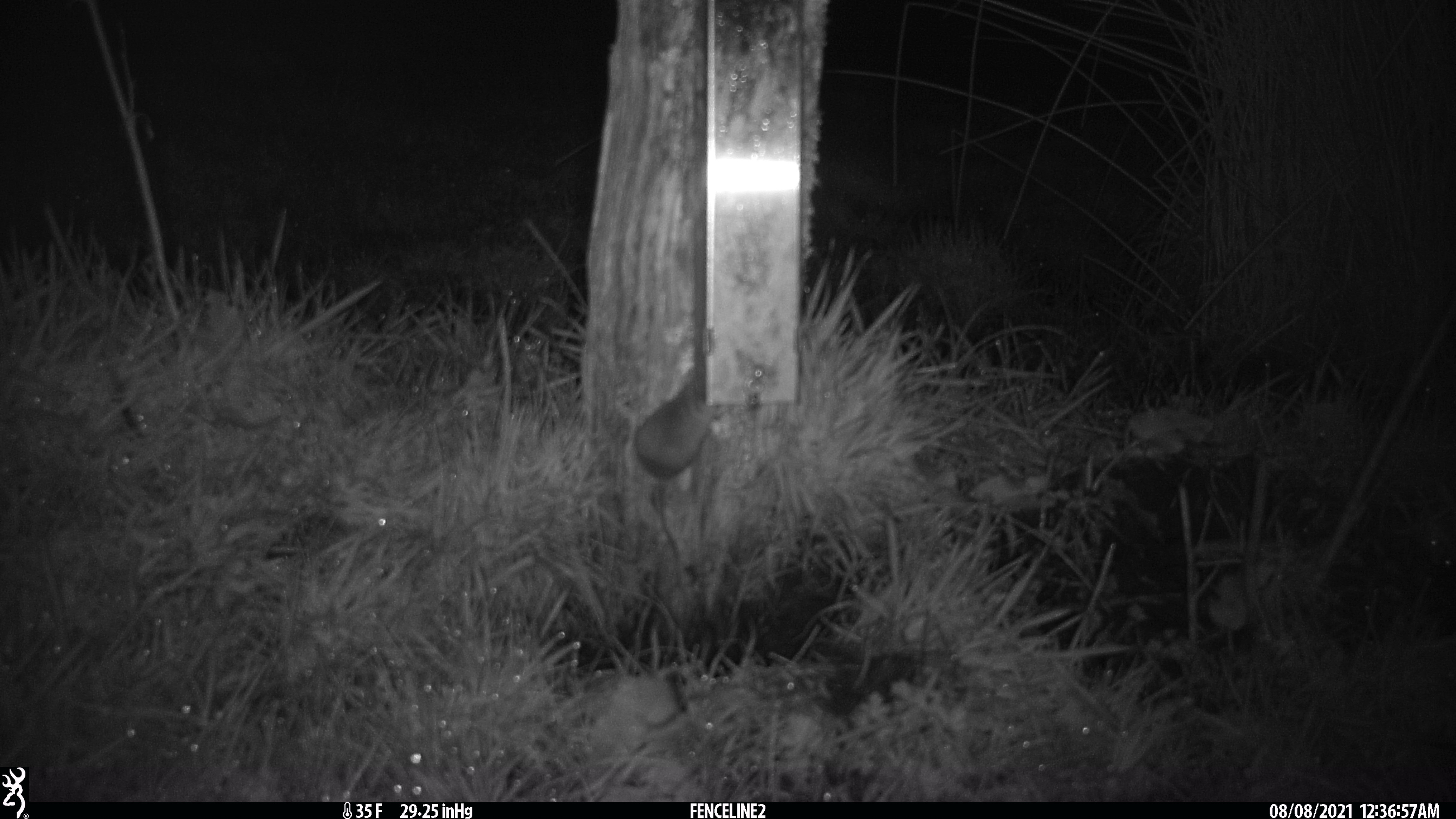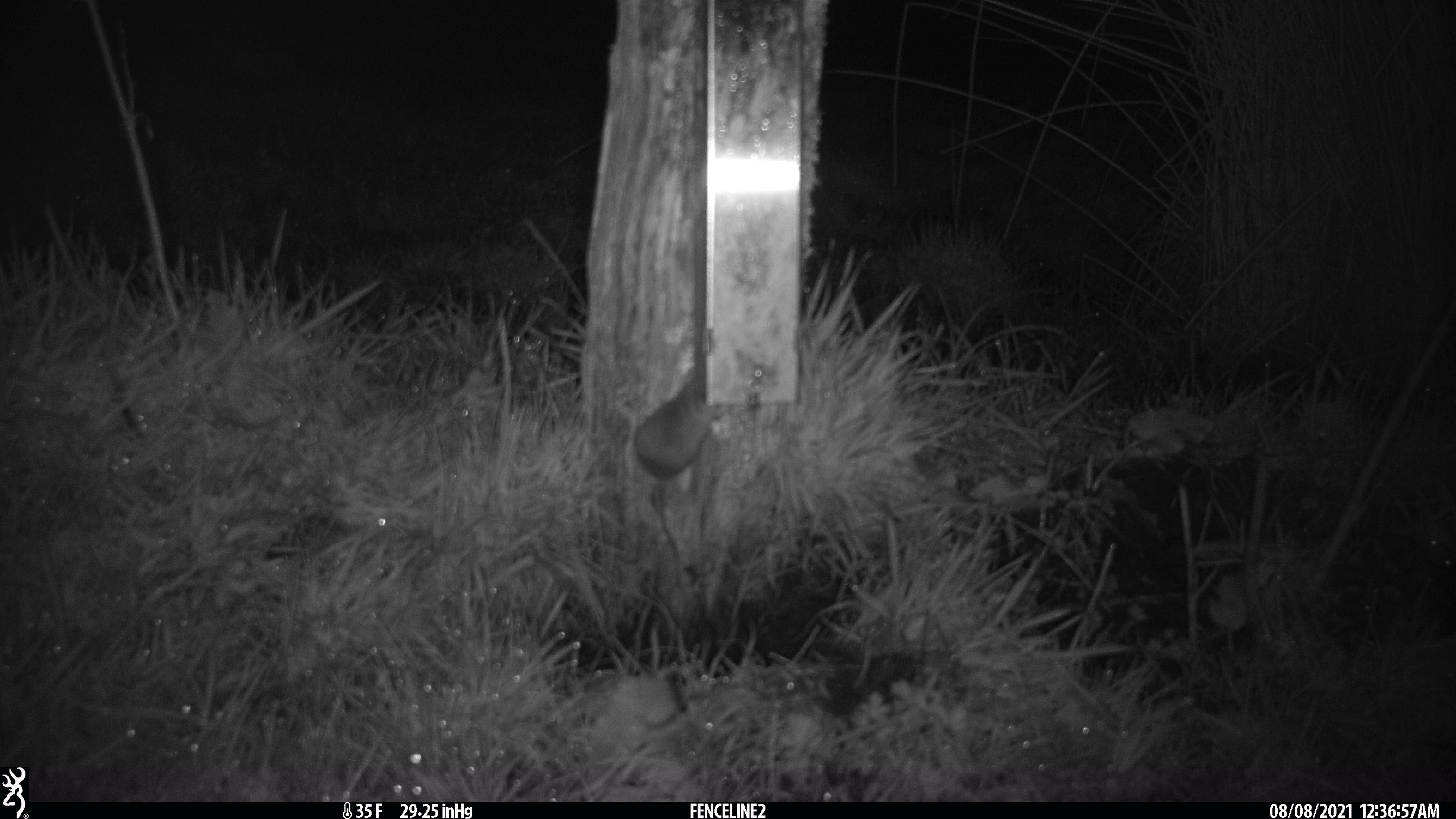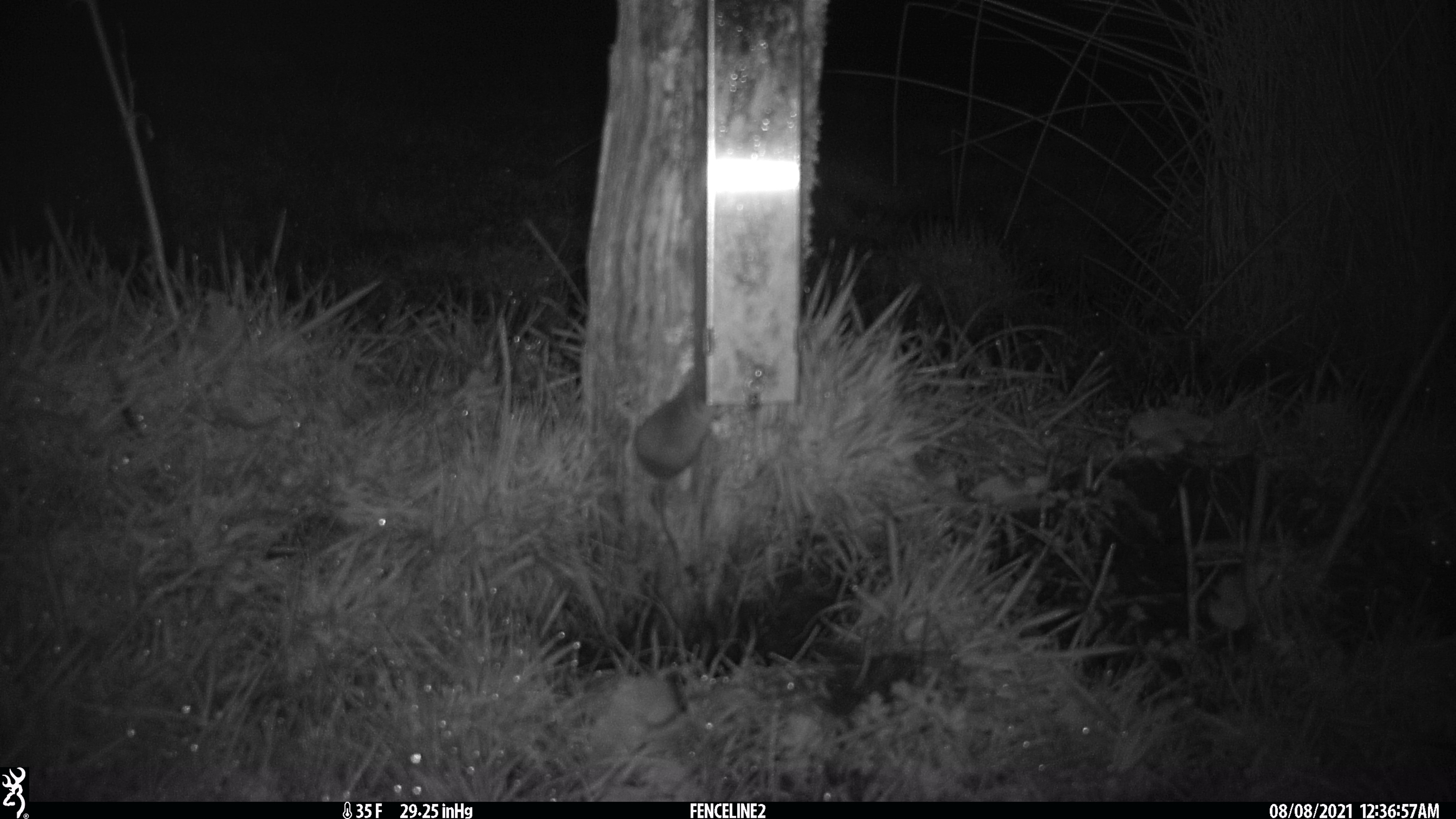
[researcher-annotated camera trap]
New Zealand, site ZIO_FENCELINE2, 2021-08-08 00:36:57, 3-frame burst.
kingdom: Animalia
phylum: Chordata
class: Mammalia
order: Rodentia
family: Muridae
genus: Mus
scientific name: Mus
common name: mouse